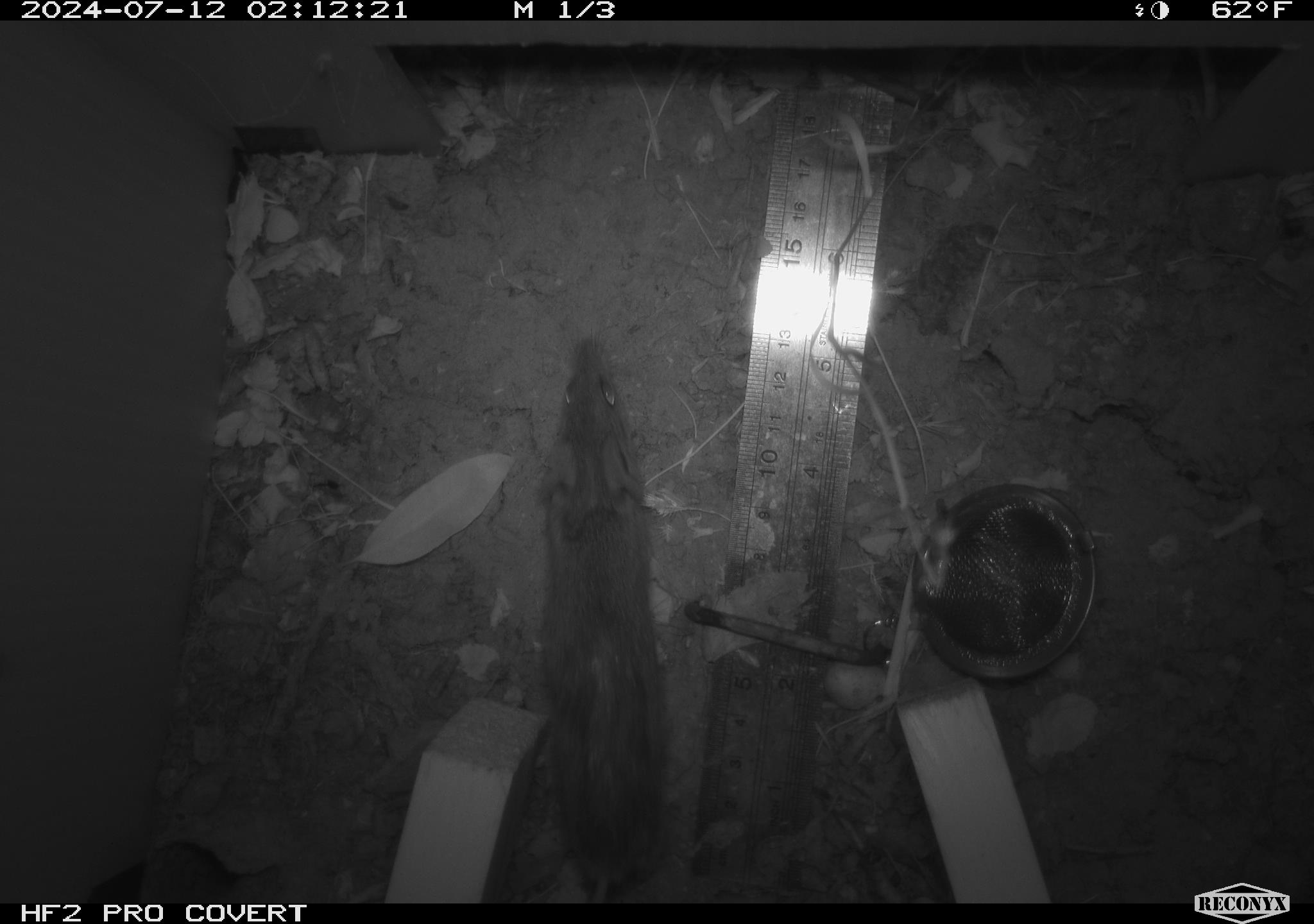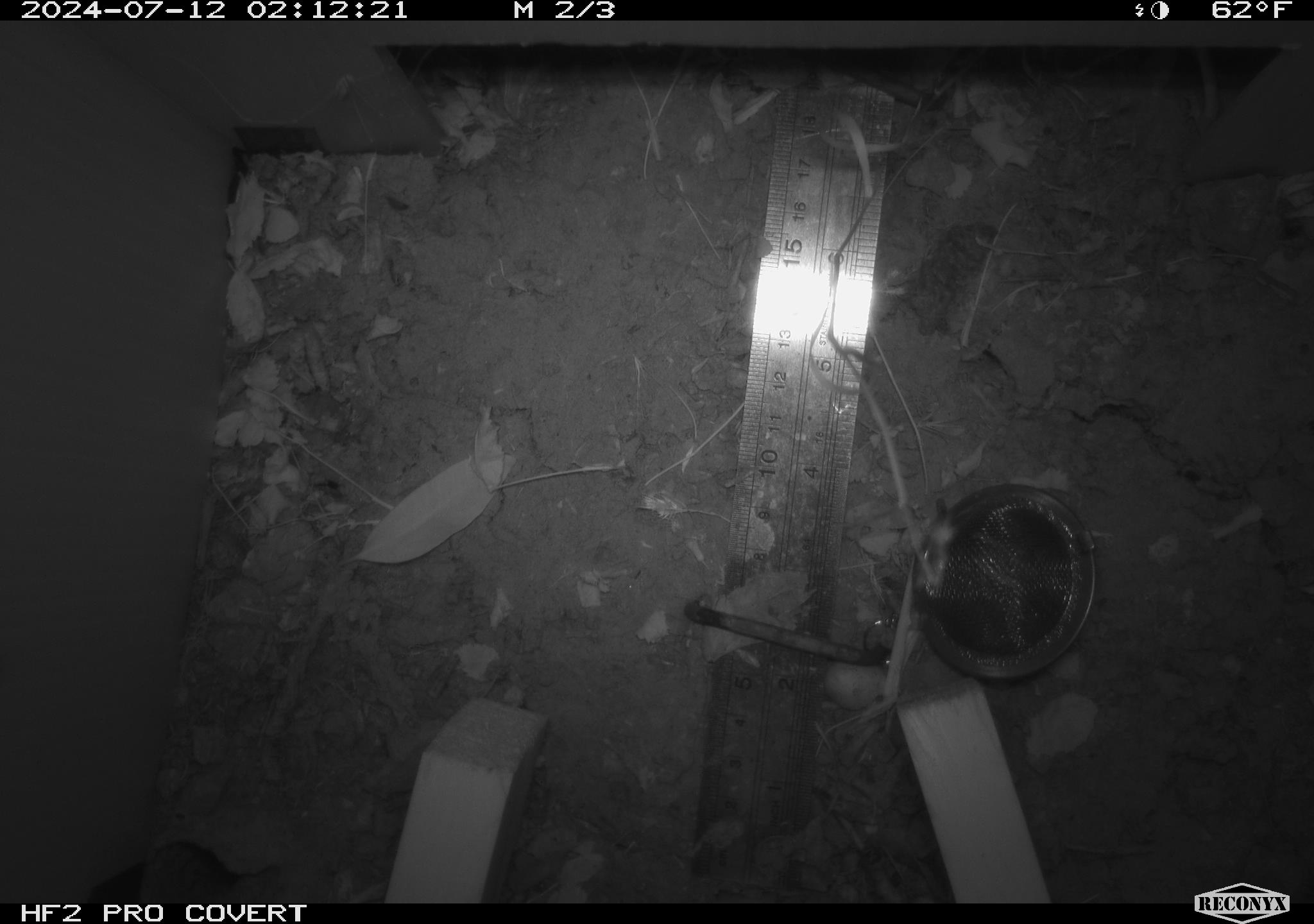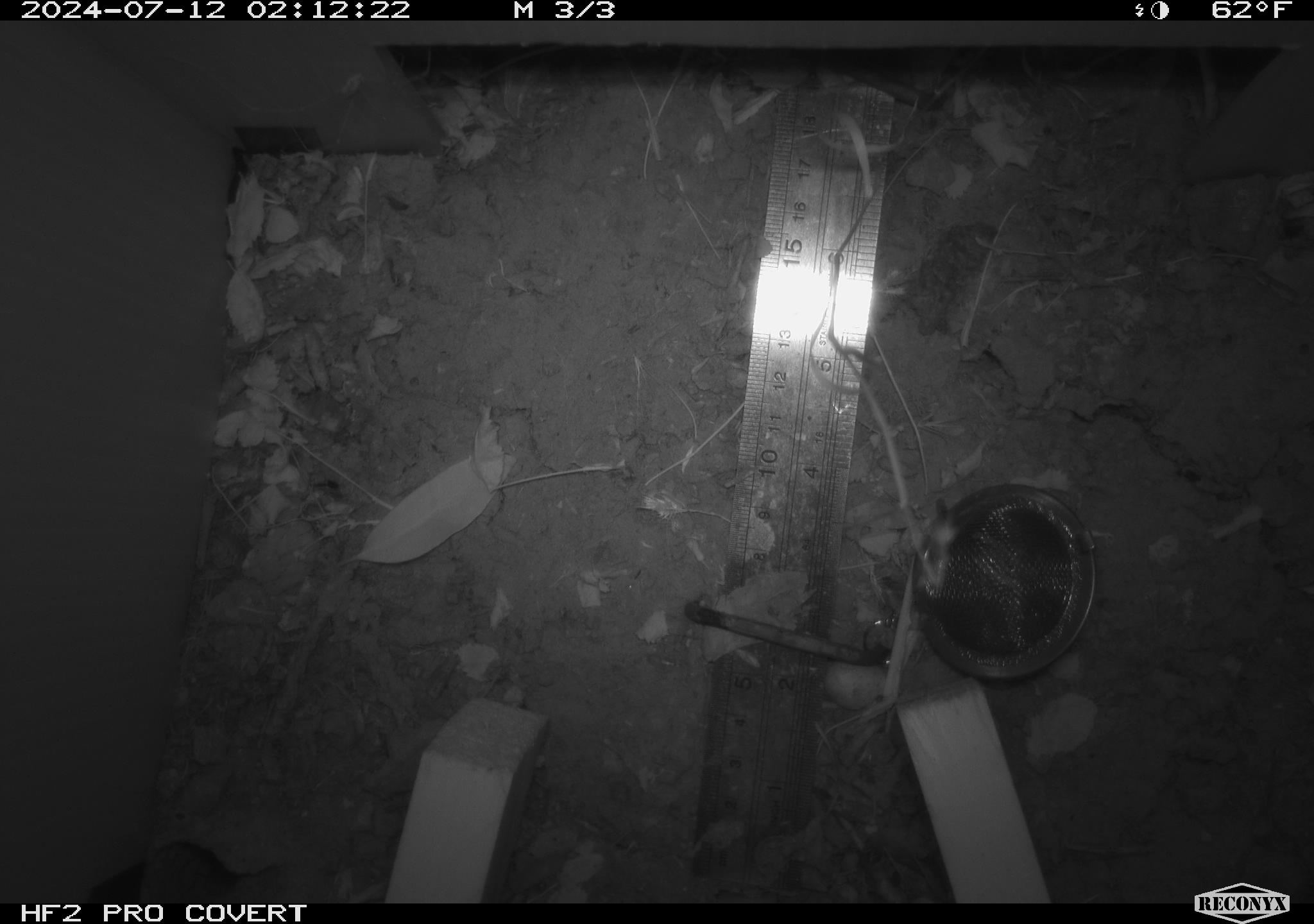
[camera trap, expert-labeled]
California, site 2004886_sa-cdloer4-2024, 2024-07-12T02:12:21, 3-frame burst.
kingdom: Animalia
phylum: Chordata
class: Mammalia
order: Rodentia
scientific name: Rodentia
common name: rodent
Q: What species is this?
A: Rodent (Rodentia).